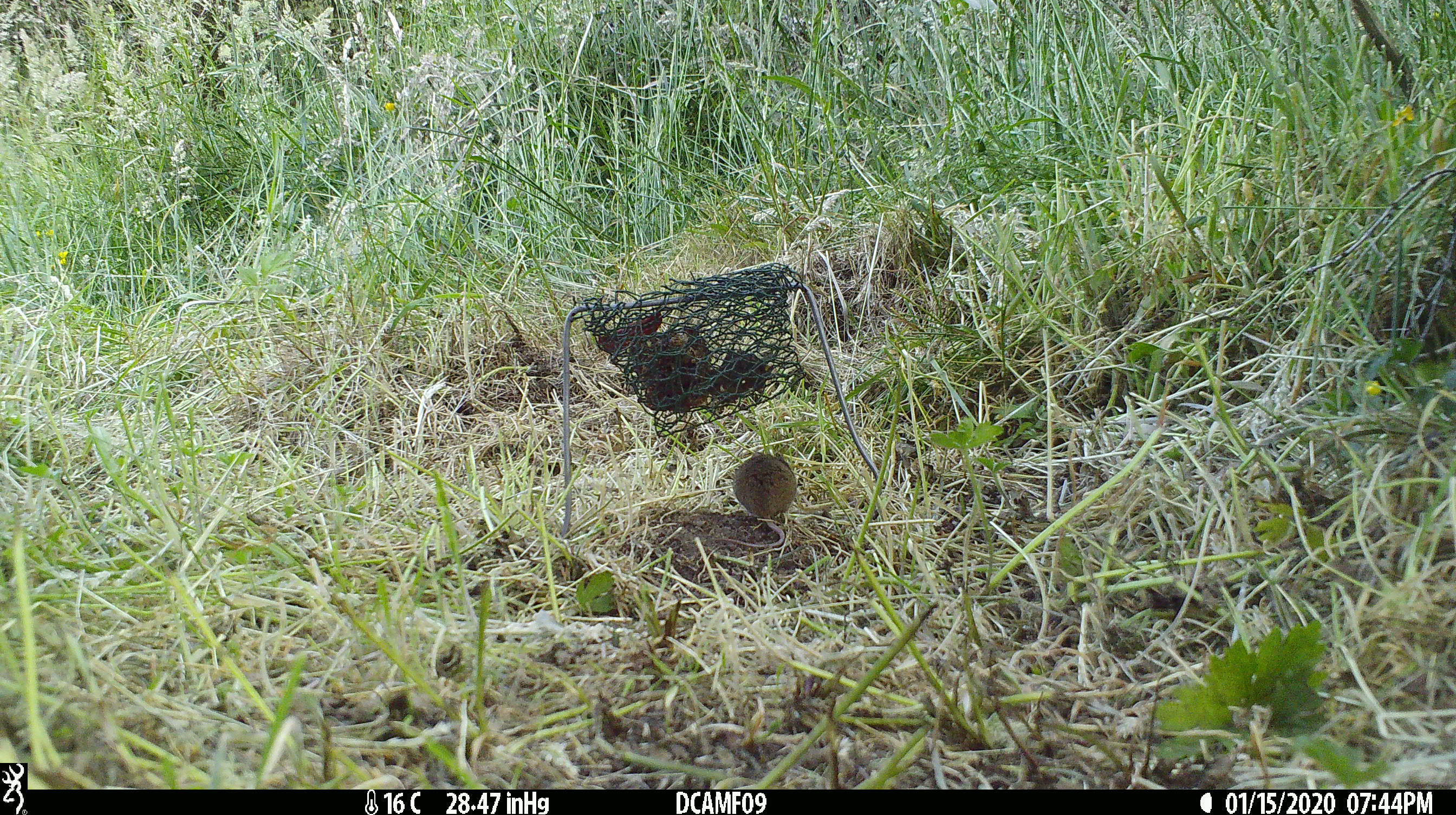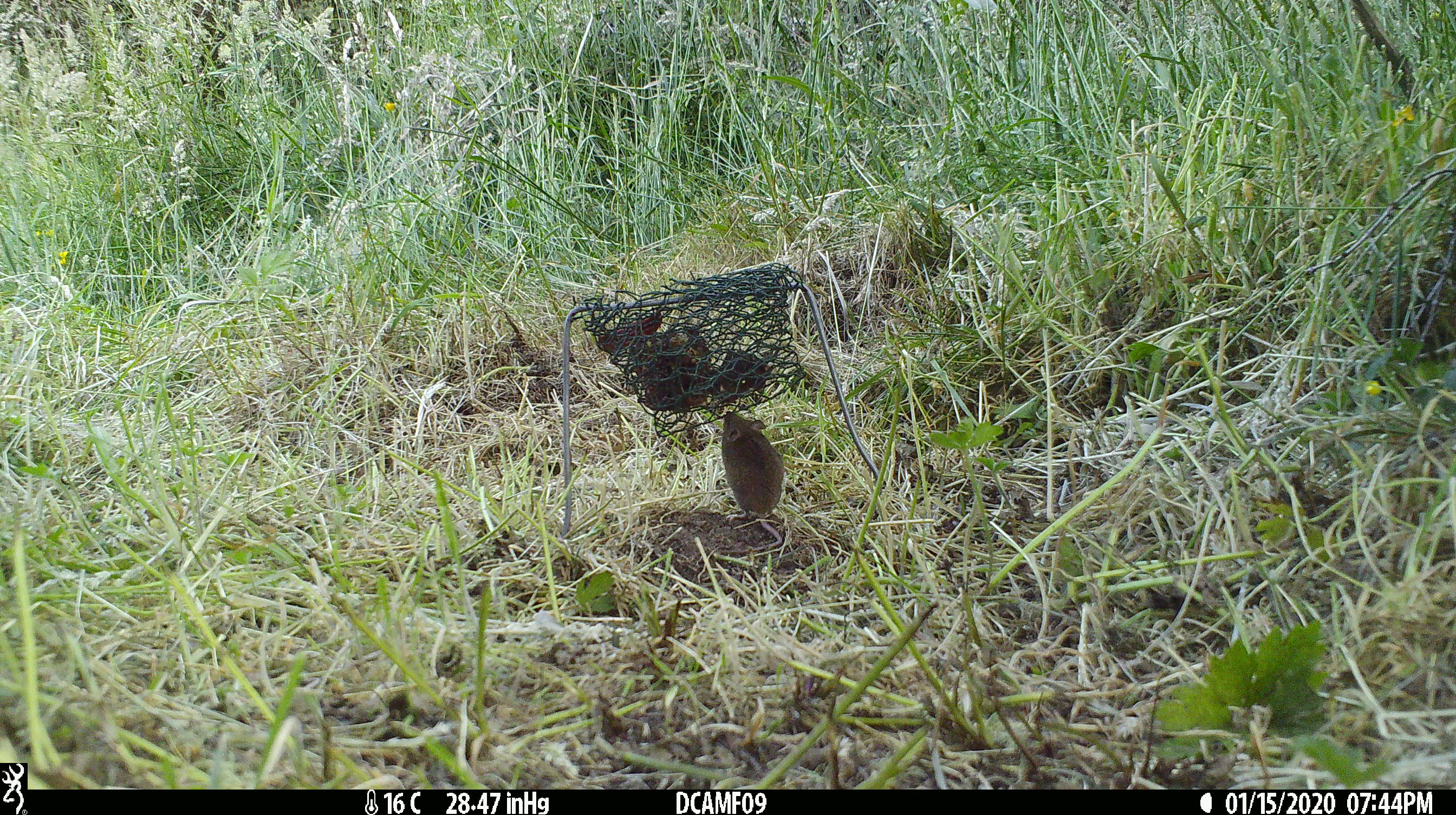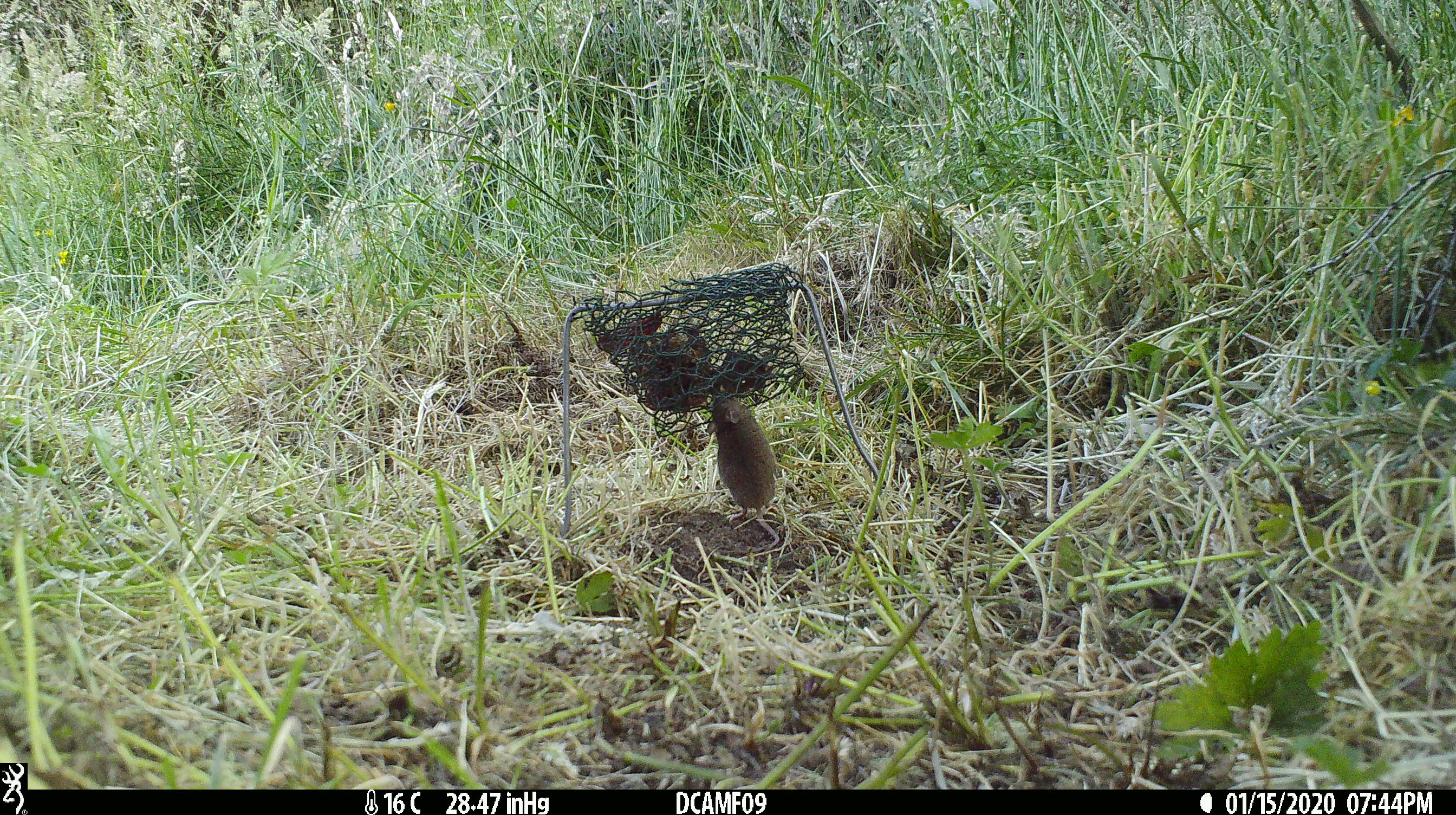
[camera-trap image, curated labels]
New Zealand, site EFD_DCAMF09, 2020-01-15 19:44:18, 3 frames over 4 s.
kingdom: Animalia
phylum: Chordata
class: Mammalia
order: Rodentia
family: Muridae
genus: Mus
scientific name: Mus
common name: mouse